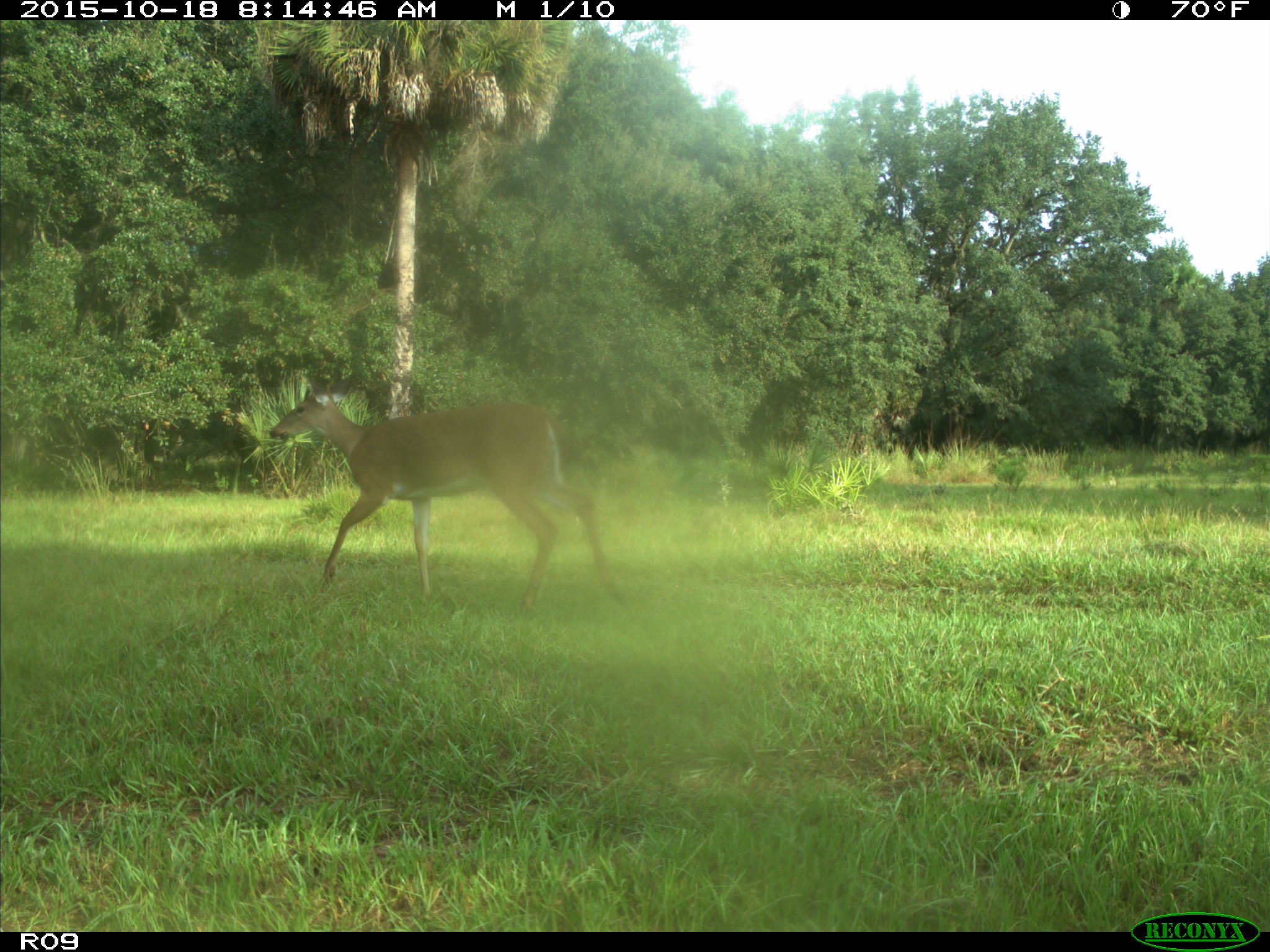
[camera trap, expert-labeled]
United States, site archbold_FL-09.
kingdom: Animalia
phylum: Chordata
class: Mammalia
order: Artiodactyla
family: Cervidae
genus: Odocoileus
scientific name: Odocoileus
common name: deer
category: unidentified deer